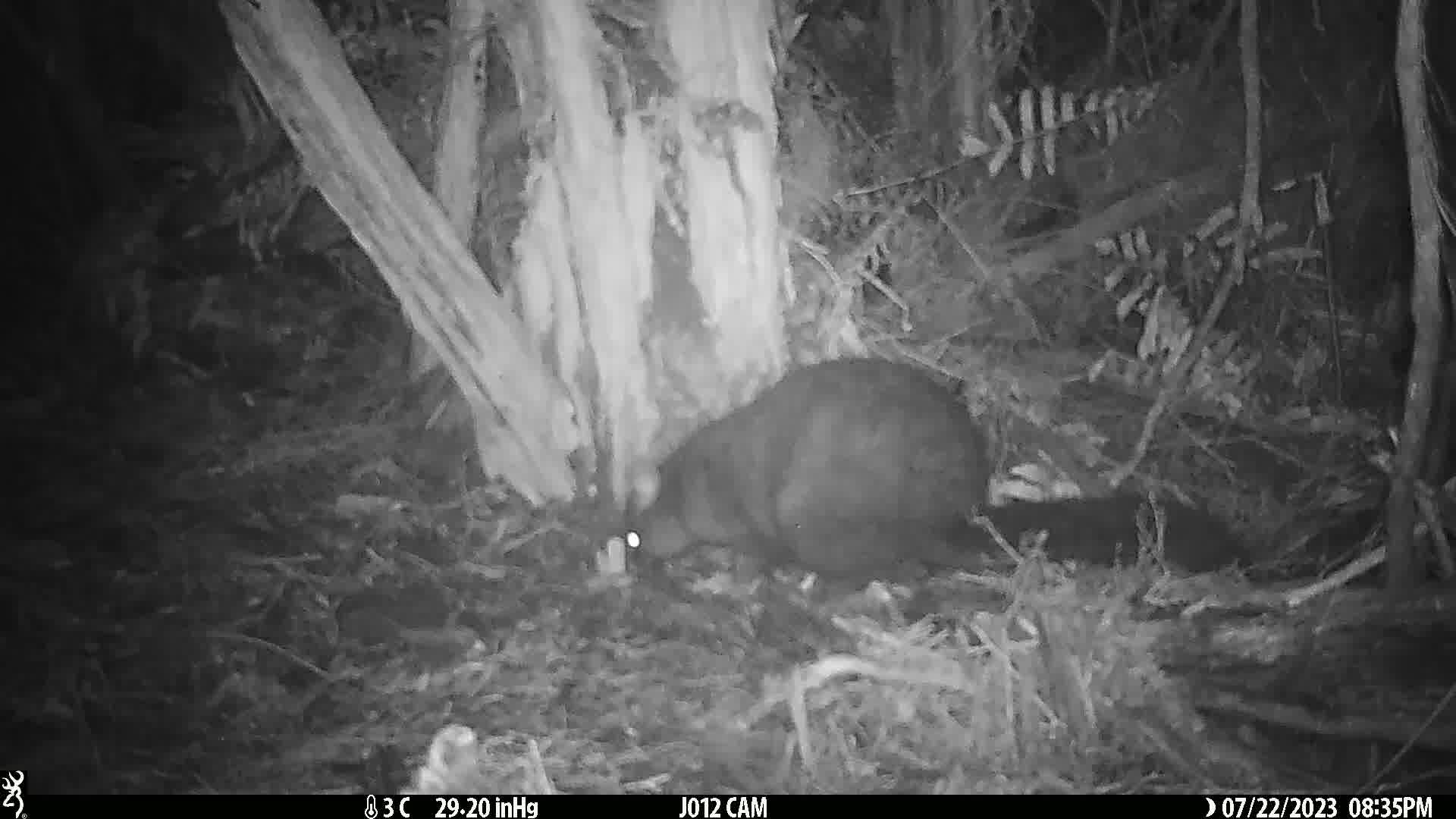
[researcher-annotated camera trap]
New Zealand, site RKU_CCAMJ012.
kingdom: Animalia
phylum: Chordata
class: Mammalia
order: Diprotodontia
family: Phalangeridae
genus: Trichosurus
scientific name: Trichosurus vulpecula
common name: common brushtail possum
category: possum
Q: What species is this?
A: Possum (common brushtail possum) (Trichosurus vulpecula).